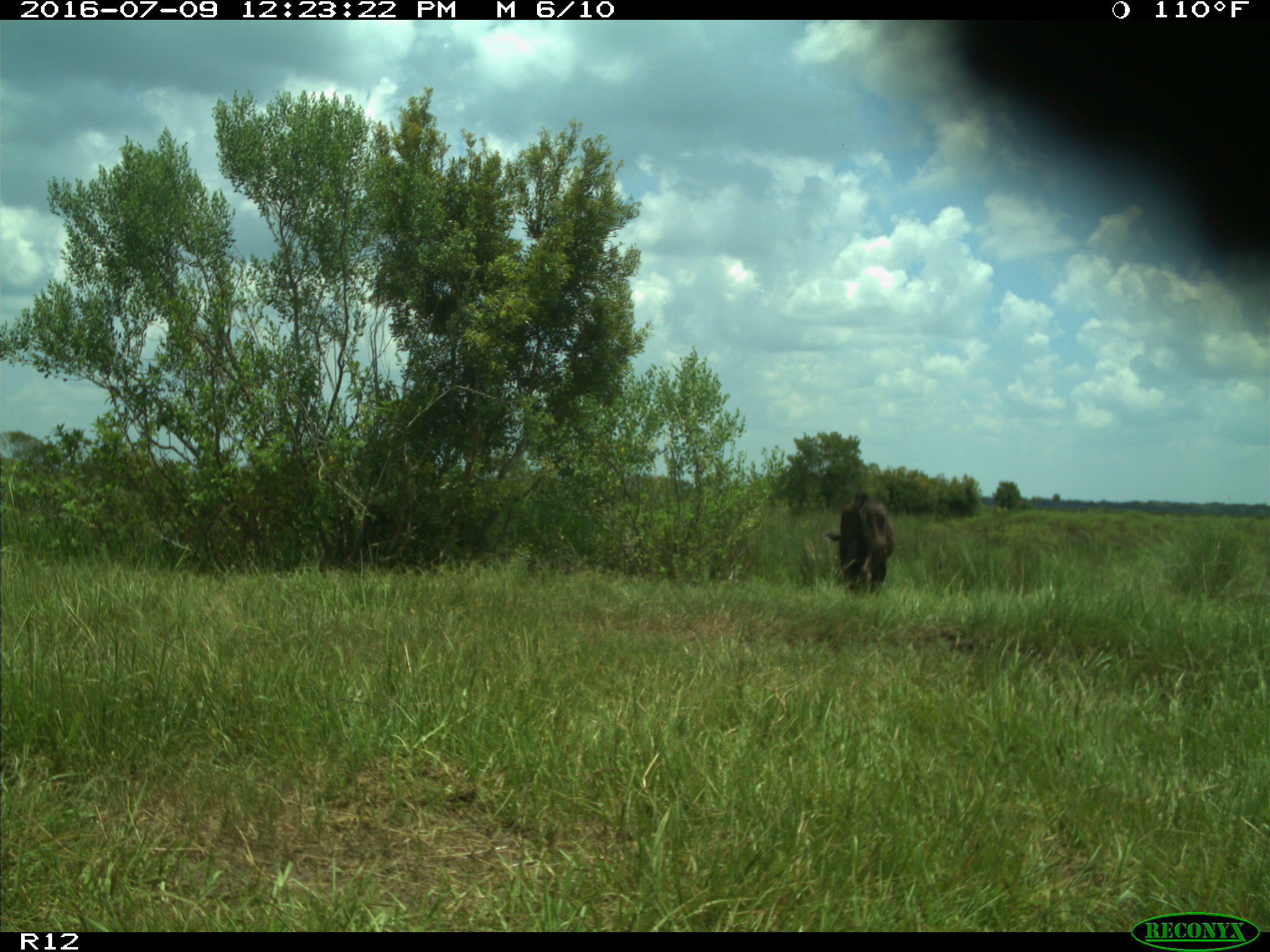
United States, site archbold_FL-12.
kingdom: Animalia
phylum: Chordata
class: Mammalia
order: Artiodactyla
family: Bovidae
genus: Bos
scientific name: Bos taurus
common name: domestic cow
Bos taurus (domestic cow).